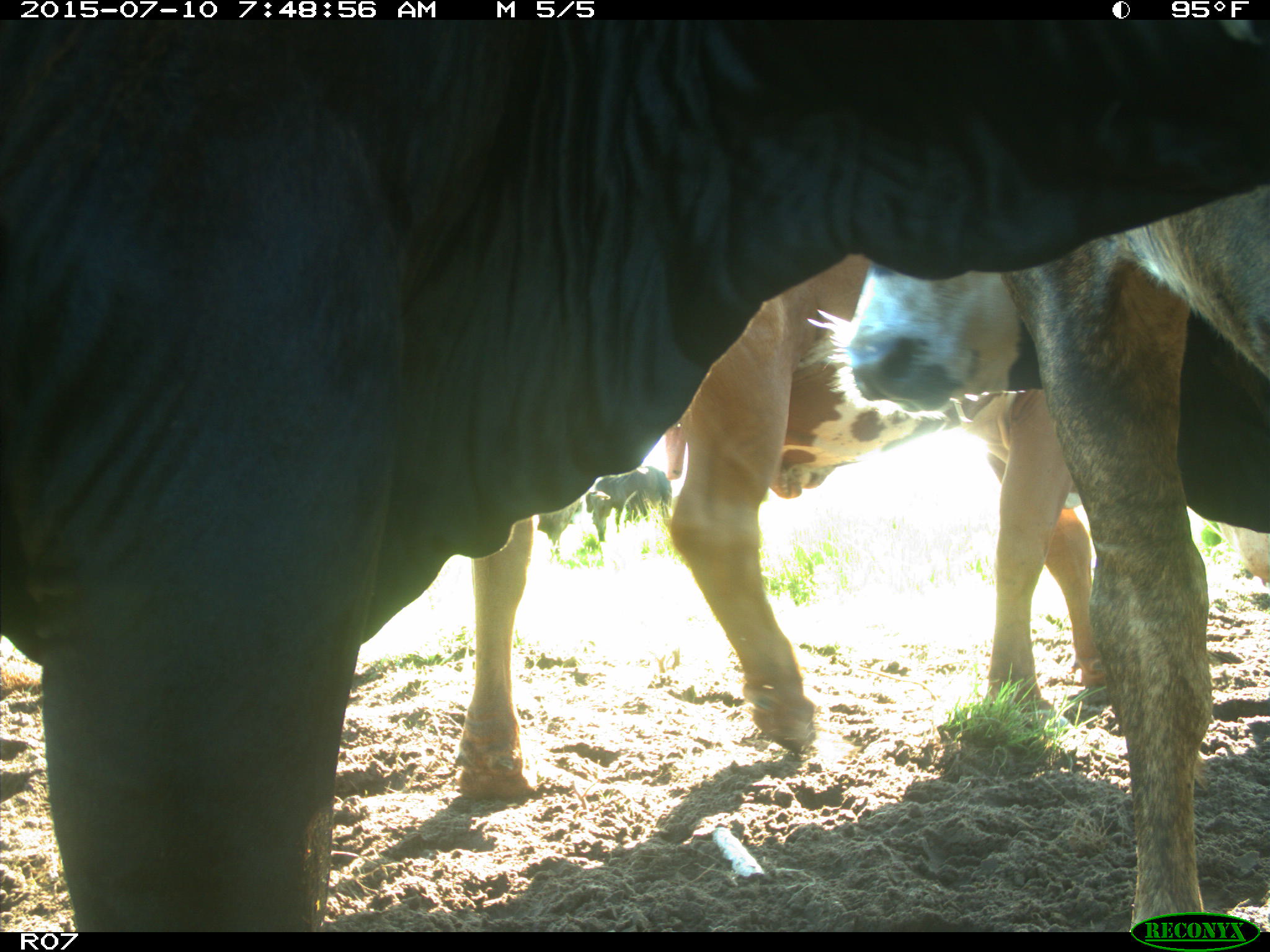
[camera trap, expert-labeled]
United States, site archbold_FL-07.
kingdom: Animalia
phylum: Chordata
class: Mammalia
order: Artiodactyla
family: Bovidae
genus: Bos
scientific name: Bos taurus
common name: domestic cow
Bos taurus (domestic cow).